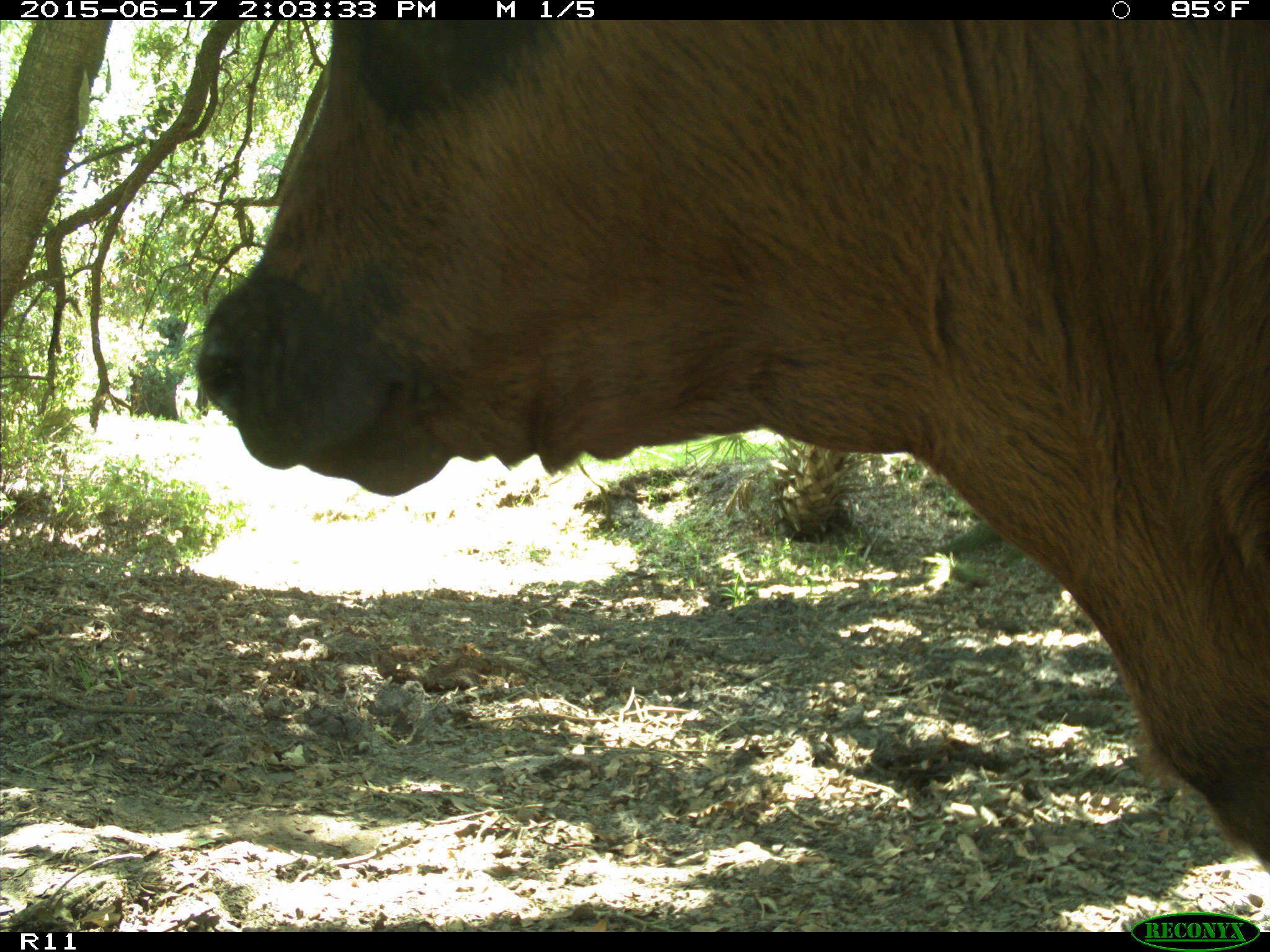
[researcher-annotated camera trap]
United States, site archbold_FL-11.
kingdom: Animalia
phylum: Chordata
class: Mammalia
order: Artiodactyla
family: Bovidae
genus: Bos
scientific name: Bos taurus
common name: domestic cow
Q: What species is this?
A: Bos taurus (domestic cow).